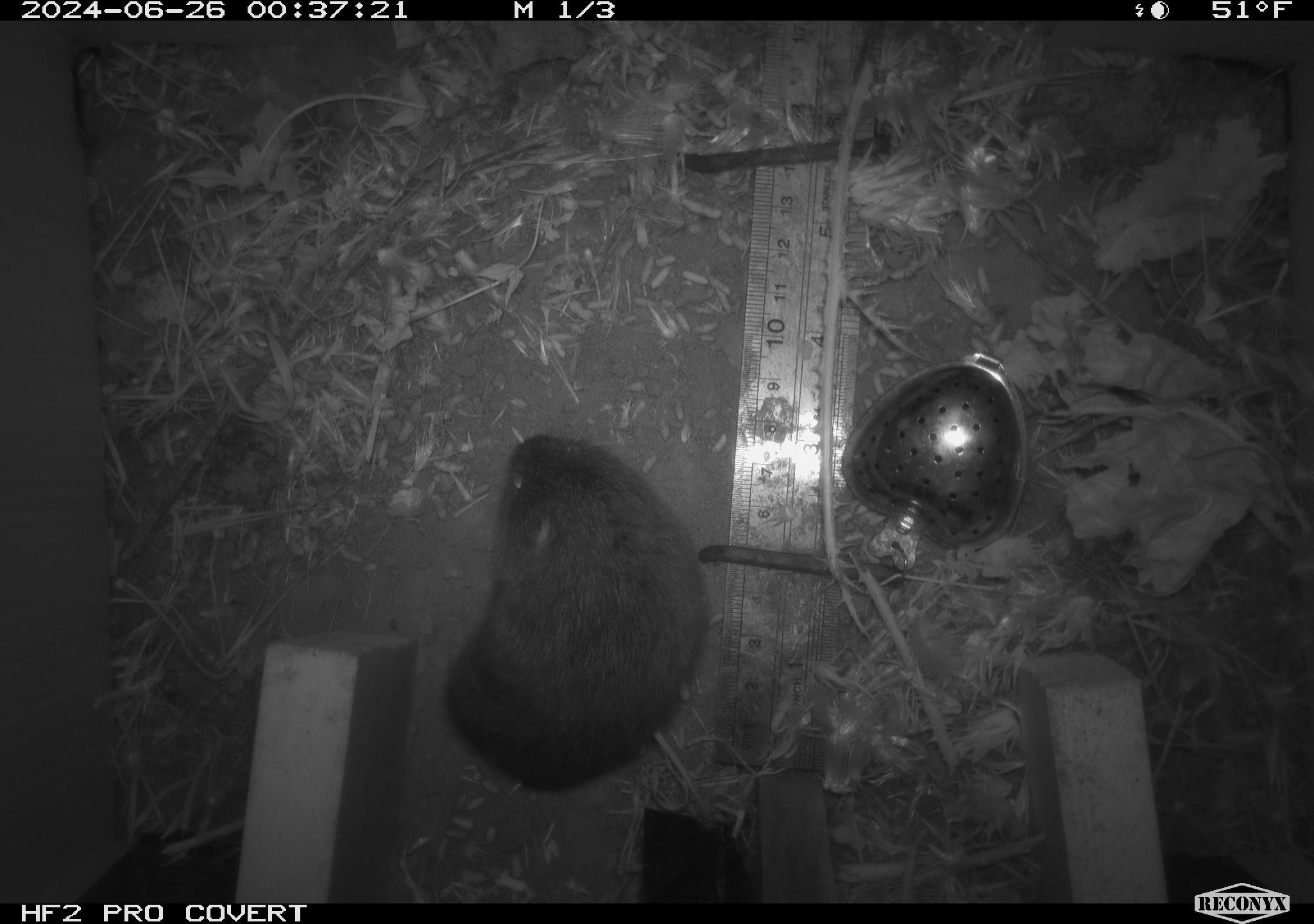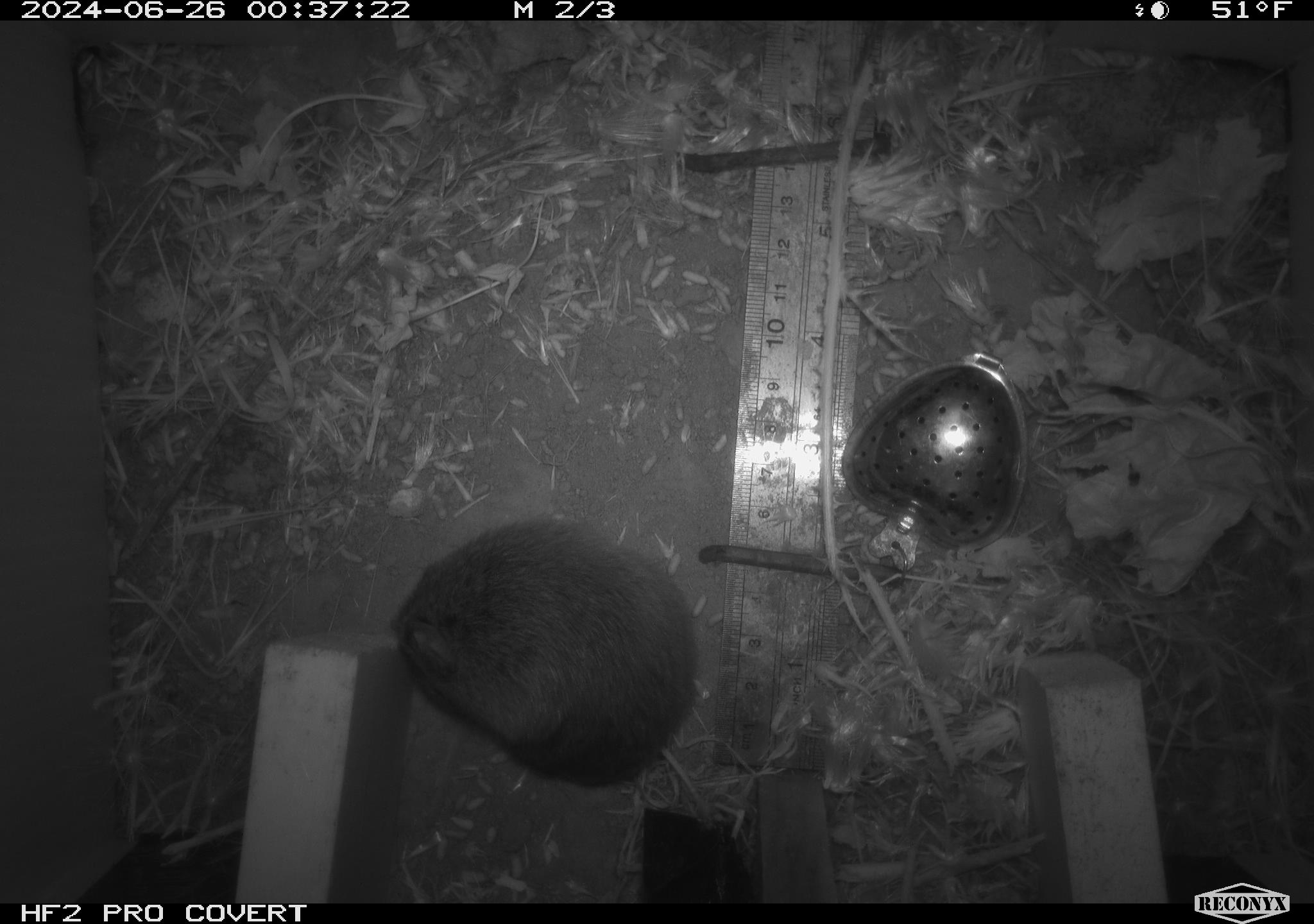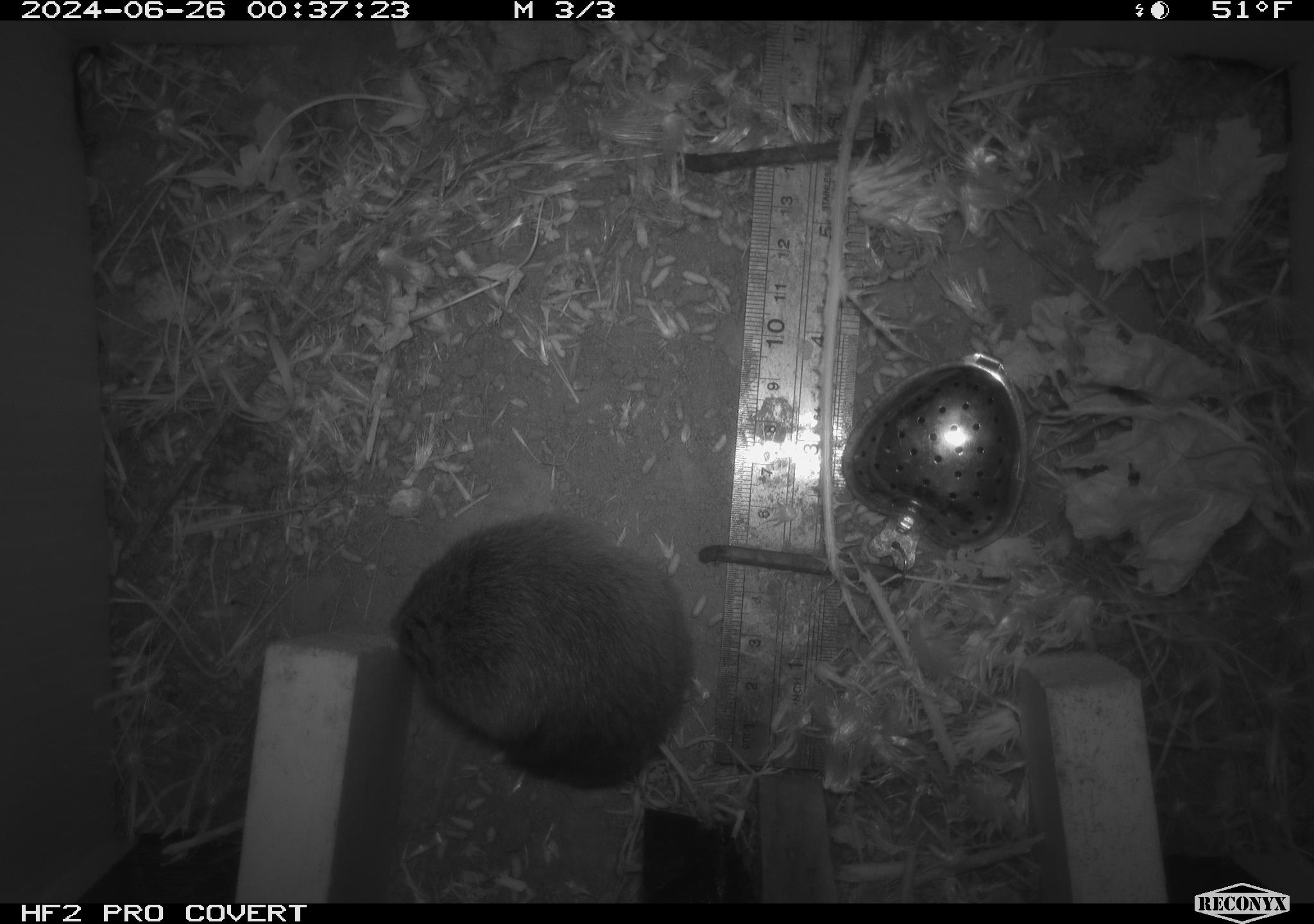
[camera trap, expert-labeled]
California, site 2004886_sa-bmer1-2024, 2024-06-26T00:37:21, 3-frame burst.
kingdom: Animalia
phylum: Chordata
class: Mammalia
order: Rodentia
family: Cricetidae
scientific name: Cricetidae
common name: hamsters, voles, lemmings, and allies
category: cricetidae family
Cricetidae family (hamsters, voles, lemmings, and allies) (Cricetidae).